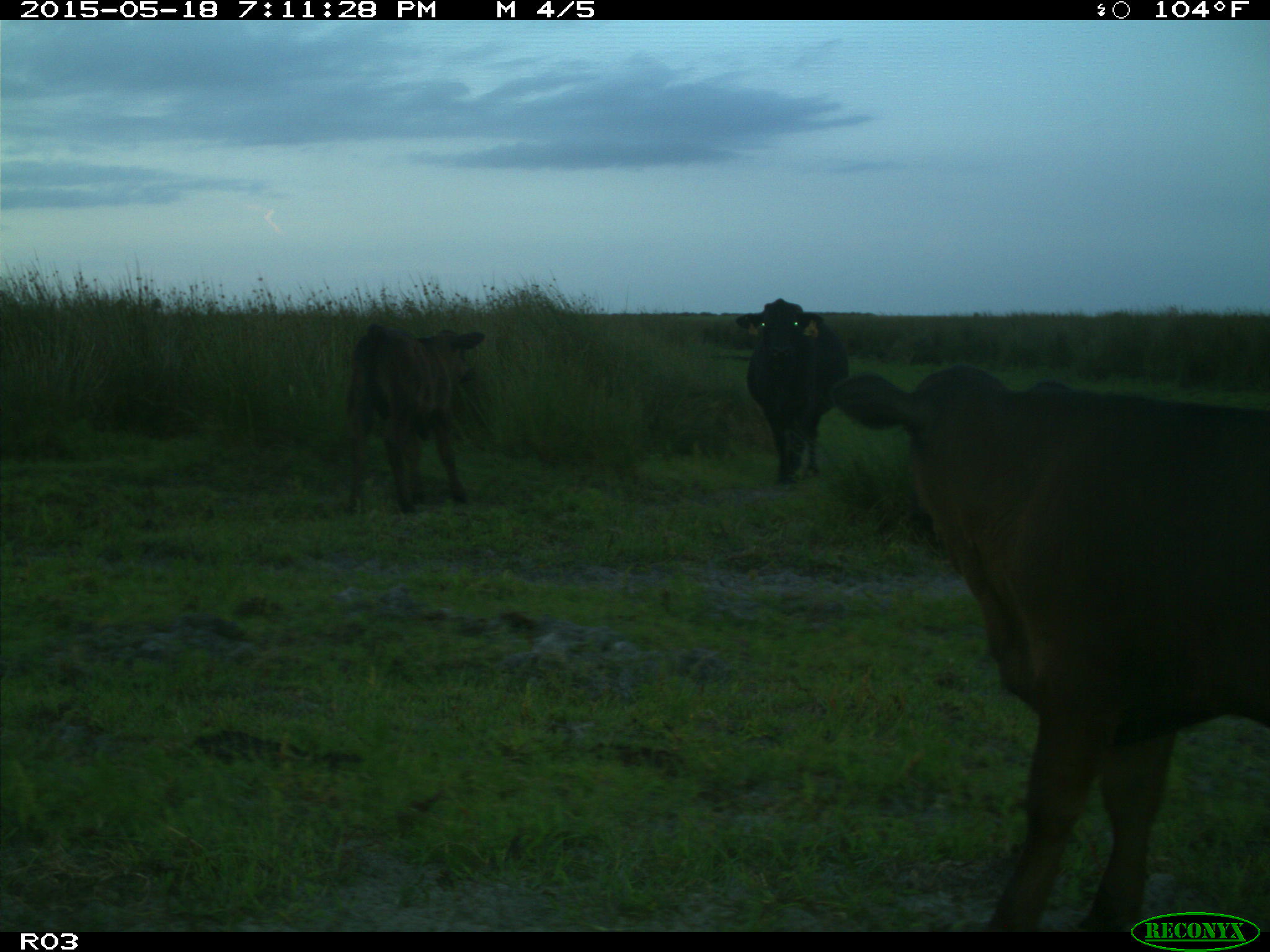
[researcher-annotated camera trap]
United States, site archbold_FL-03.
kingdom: Animalia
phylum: Chordata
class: Mammalia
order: Artiodactyla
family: Bovidae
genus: Bos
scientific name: Bos taurus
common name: domestic cow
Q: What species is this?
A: Bos taurus (domestic cow).